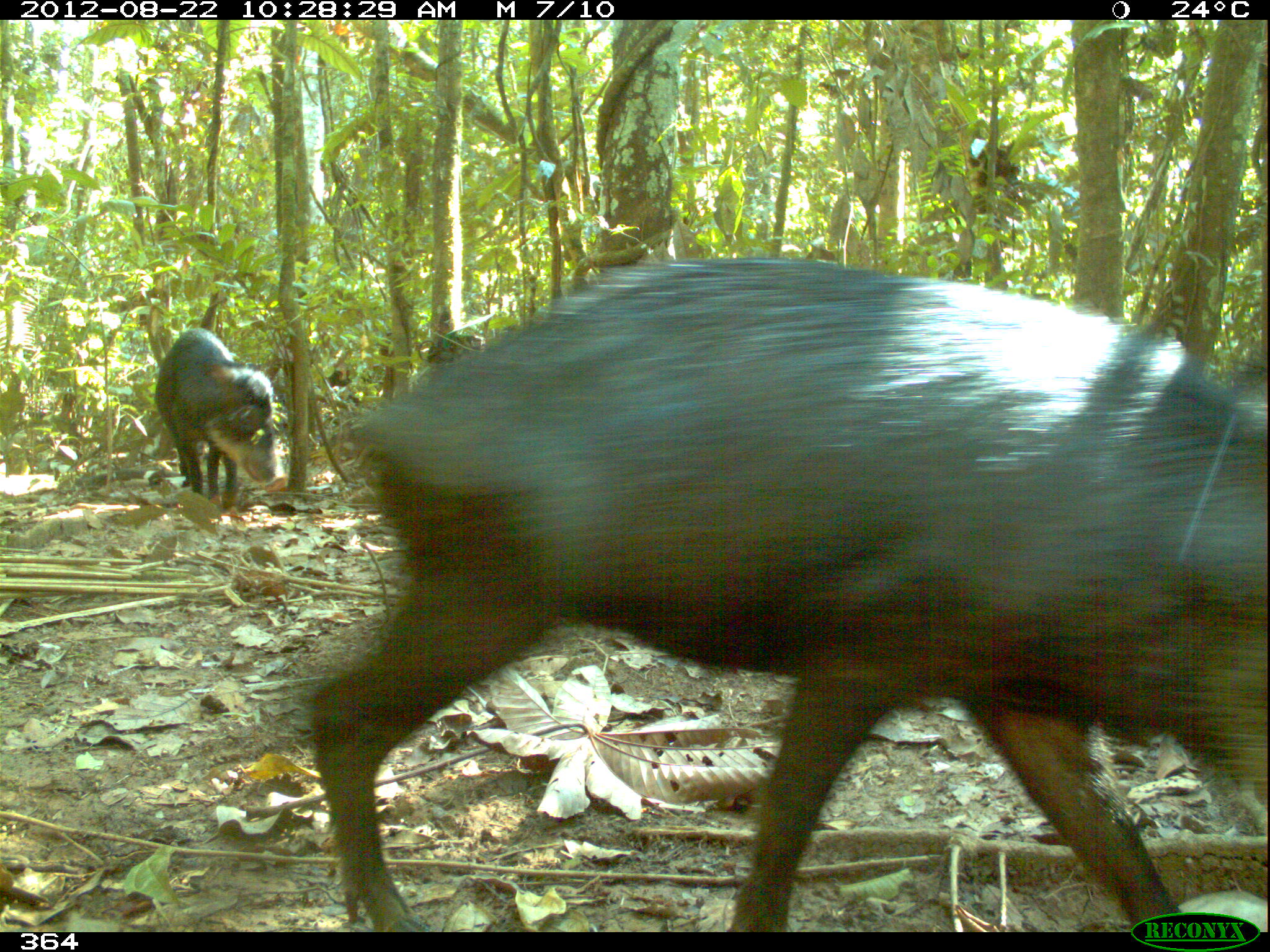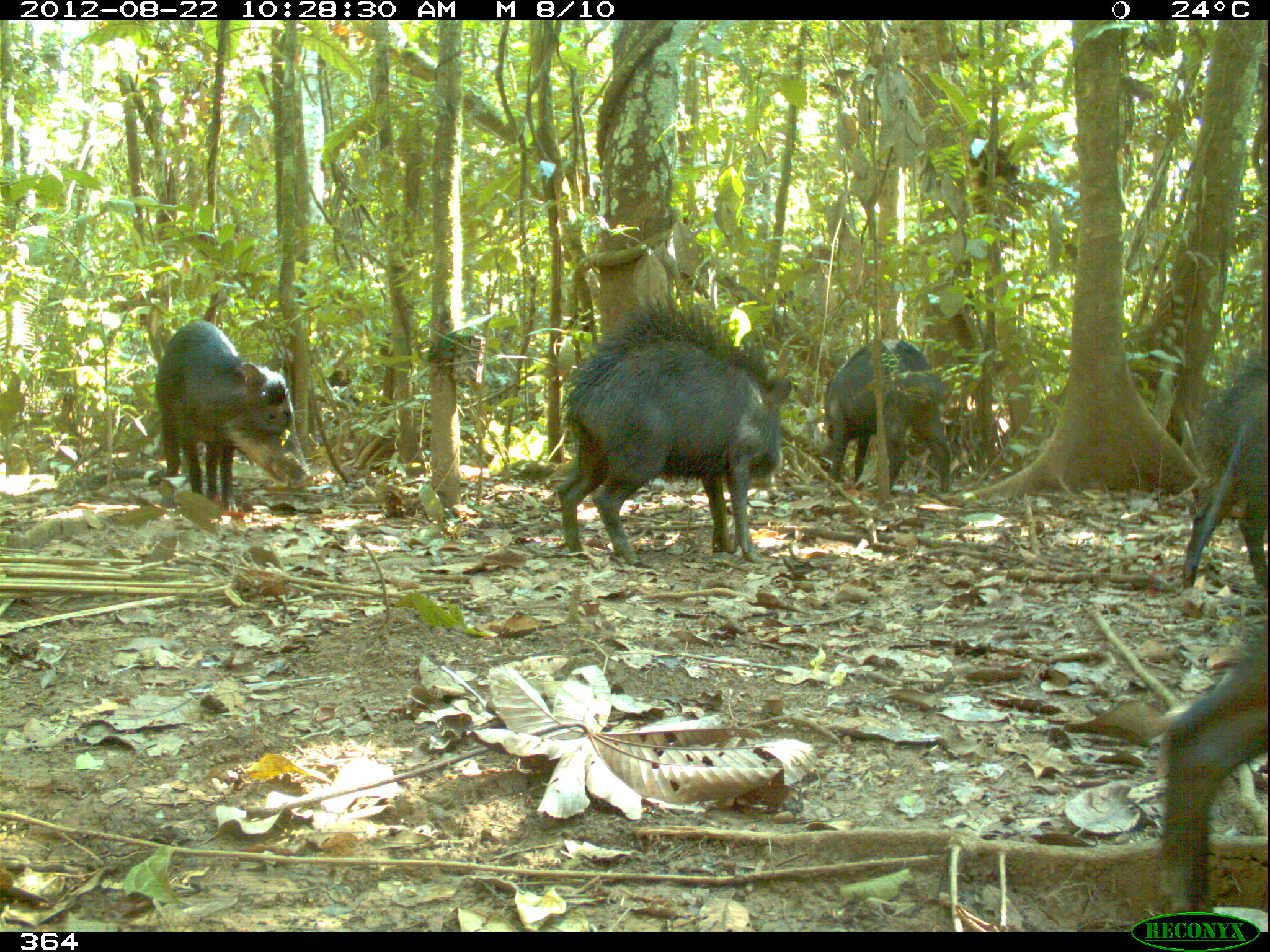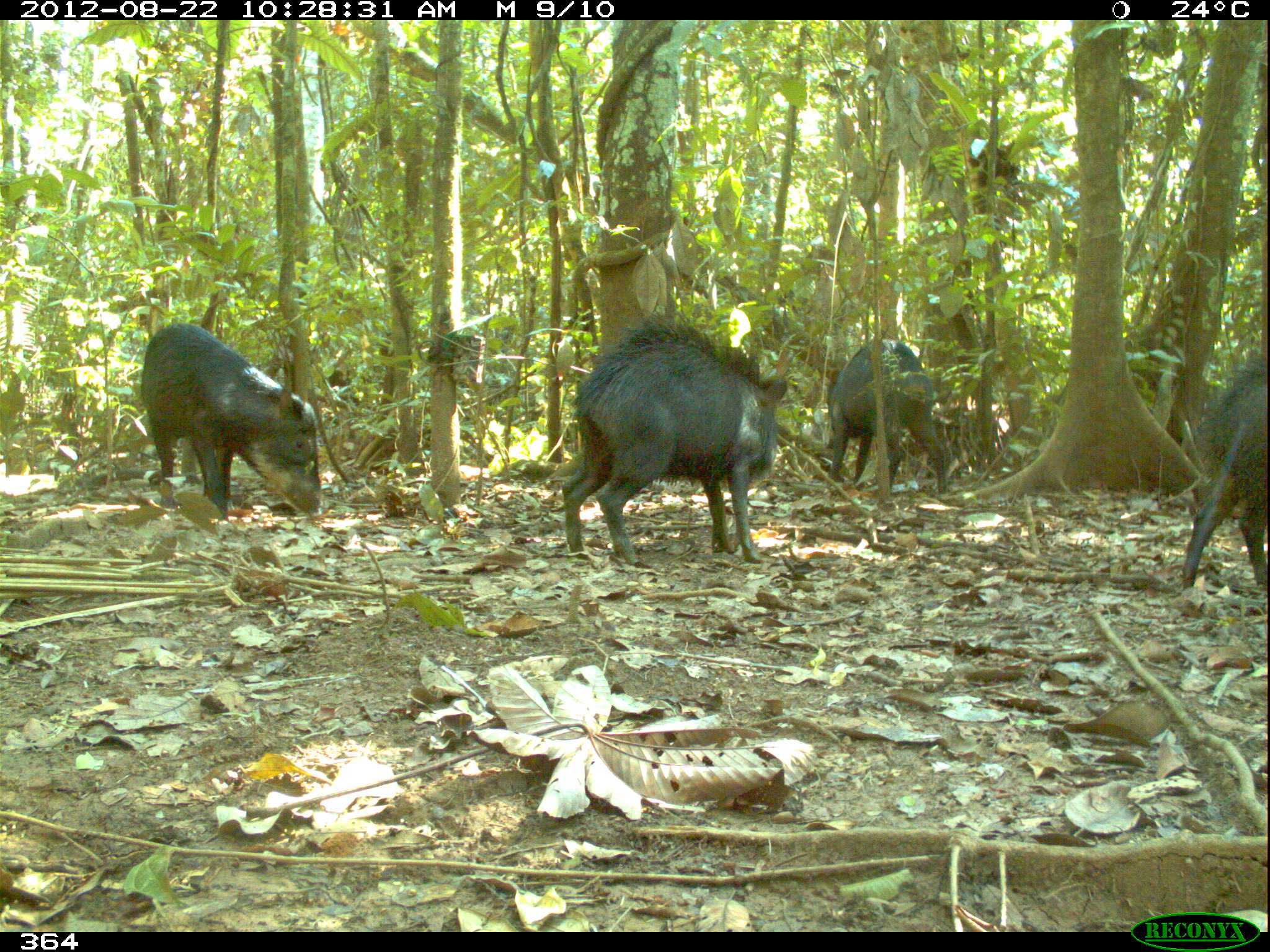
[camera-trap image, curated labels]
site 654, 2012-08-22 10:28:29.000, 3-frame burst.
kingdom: Animalia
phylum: Chordata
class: Mammalia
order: Artiodactyla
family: Tayassuidae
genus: Tayassu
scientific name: Tayassu pecari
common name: white-lipped peccary